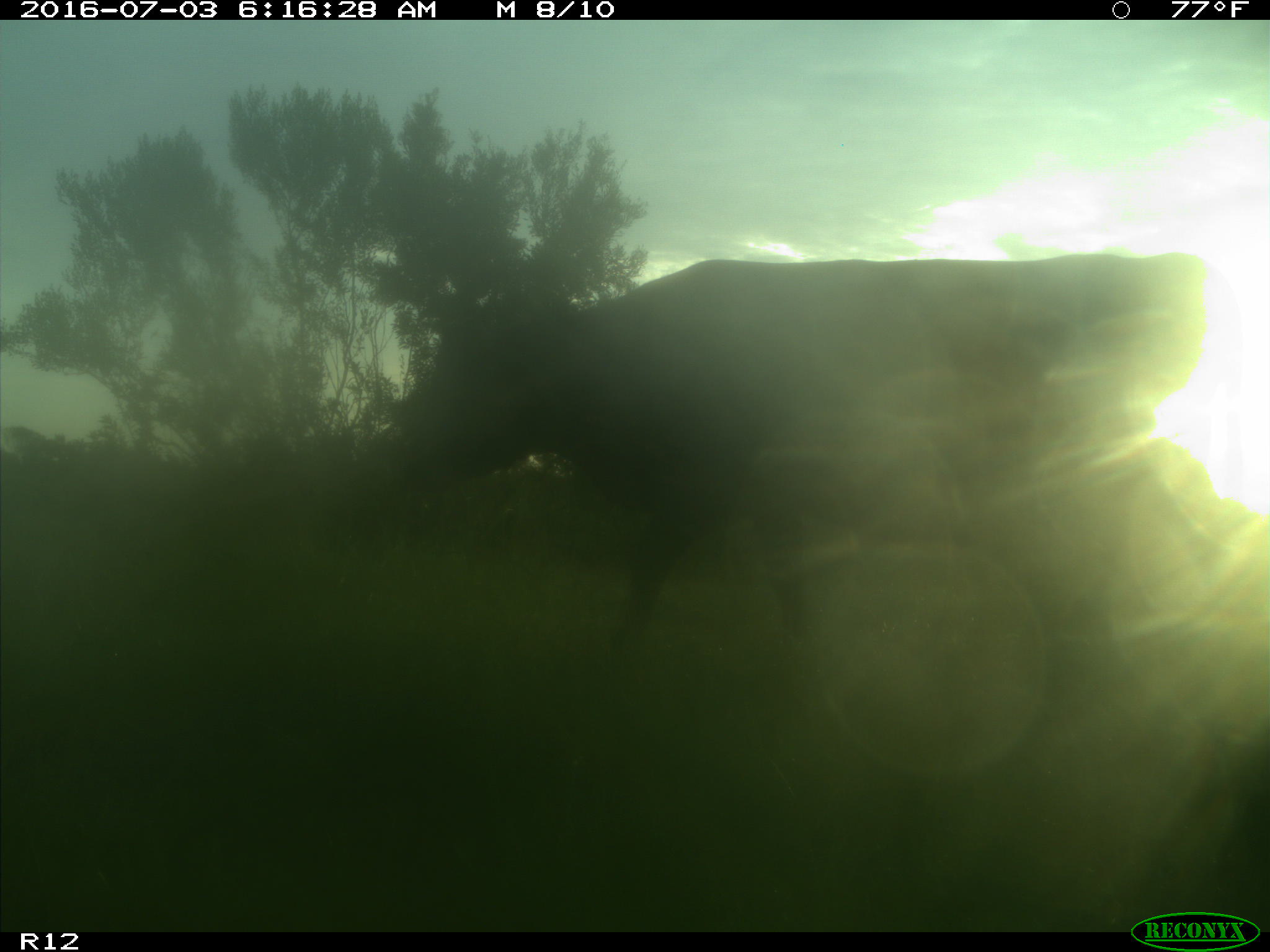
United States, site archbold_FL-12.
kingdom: Animalia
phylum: Chordata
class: Mammalia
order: Artiodactyla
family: Bovidae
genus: Bos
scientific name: Bos taurus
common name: domestic cow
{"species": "Bos taurus (domestic cow)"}